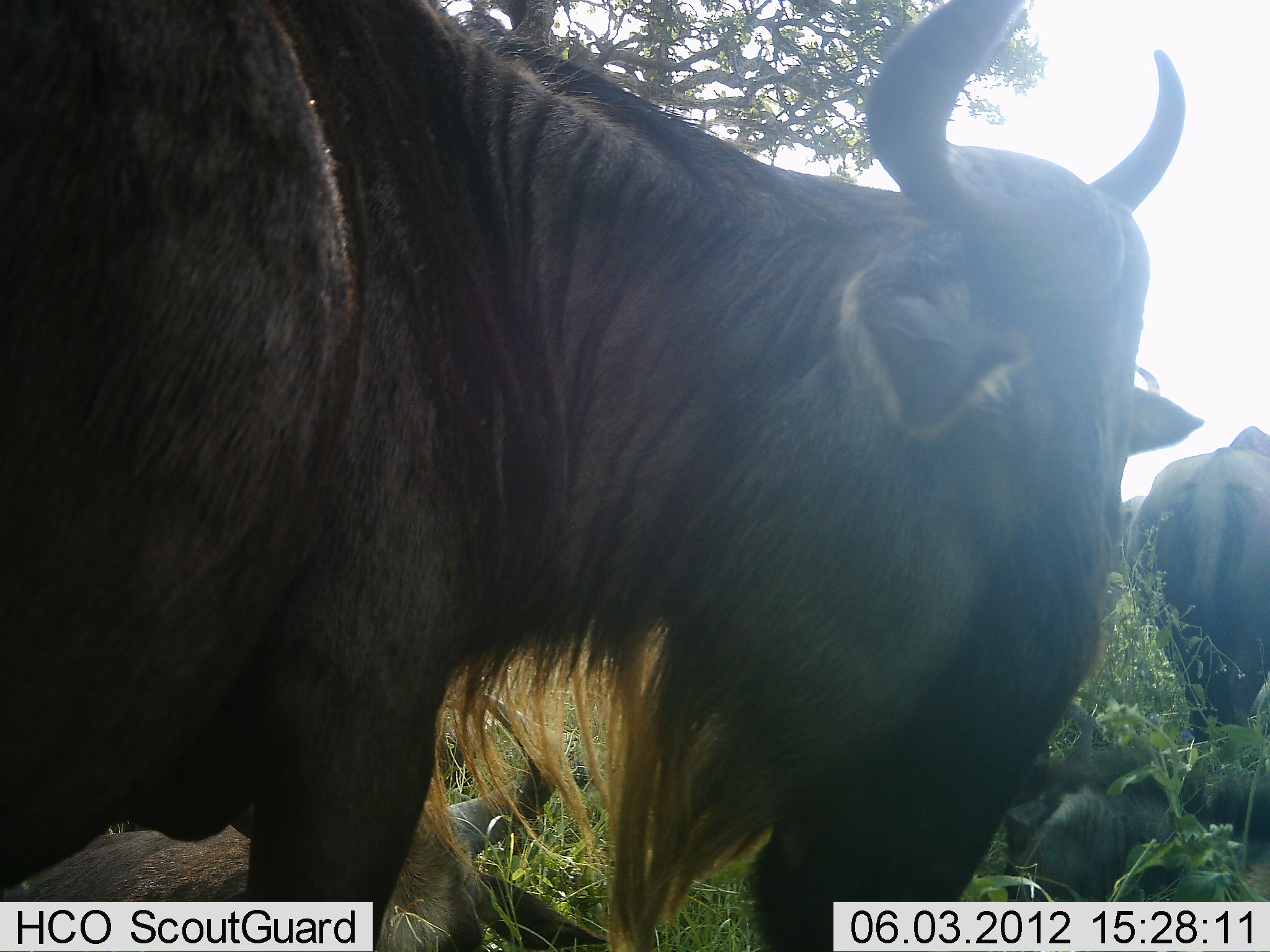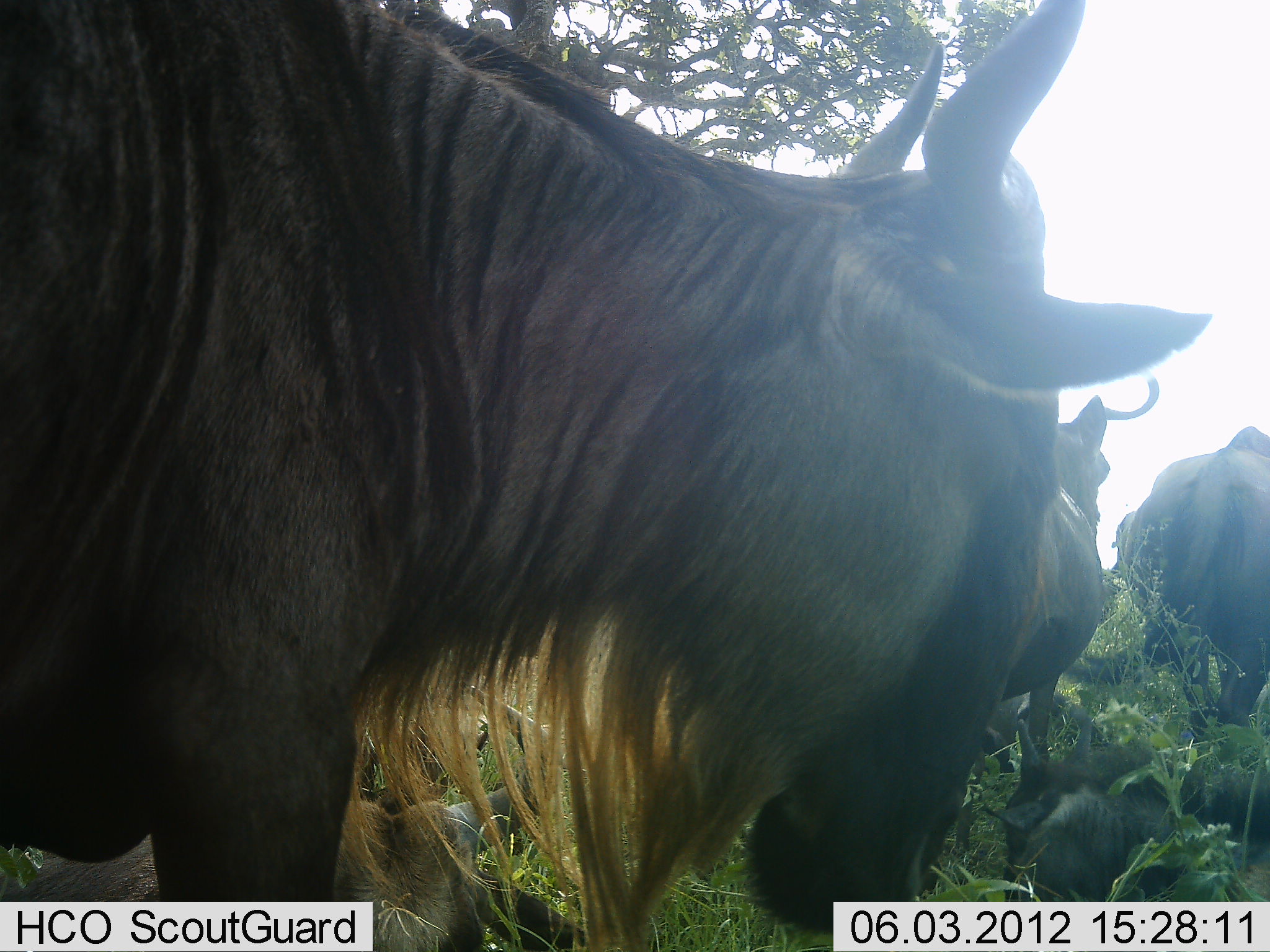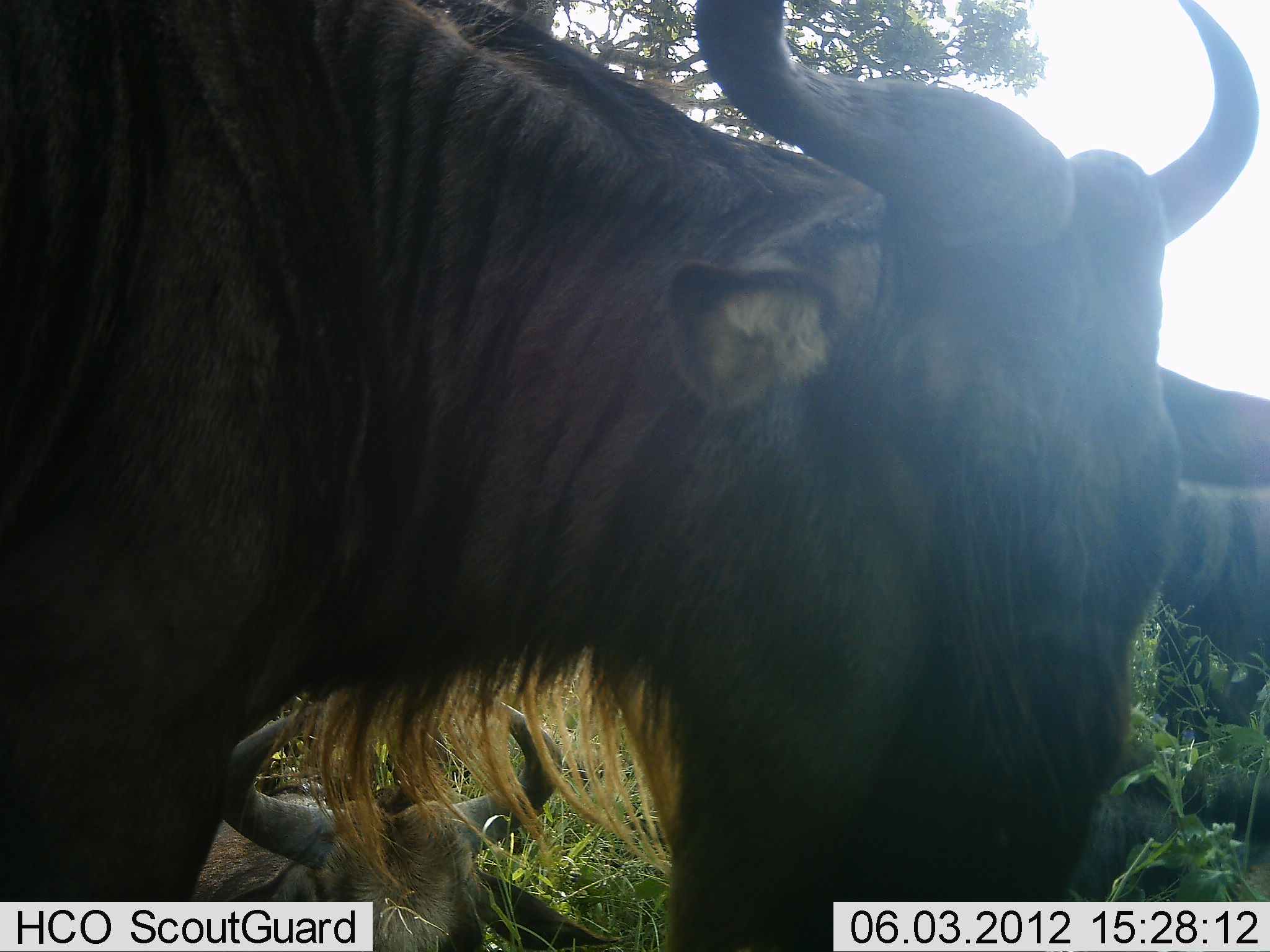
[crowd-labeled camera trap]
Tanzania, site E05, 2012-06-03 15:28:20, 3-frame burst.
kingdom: Animalia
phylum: Chordata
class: Mammalia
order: Artiodactyla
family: Bovidae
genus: Connochaetes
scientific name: Connochaetes taurinus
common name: blue wildebeest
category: wildebeest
Wildebeest (blue wildebeest) (Connochaetes taurinus), count 5. Behavior (volunteer vote fractions): standing 80%, resting 80%, moving 40%, interacting 0%. Young present (vote fraction): 10%. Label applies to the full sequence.